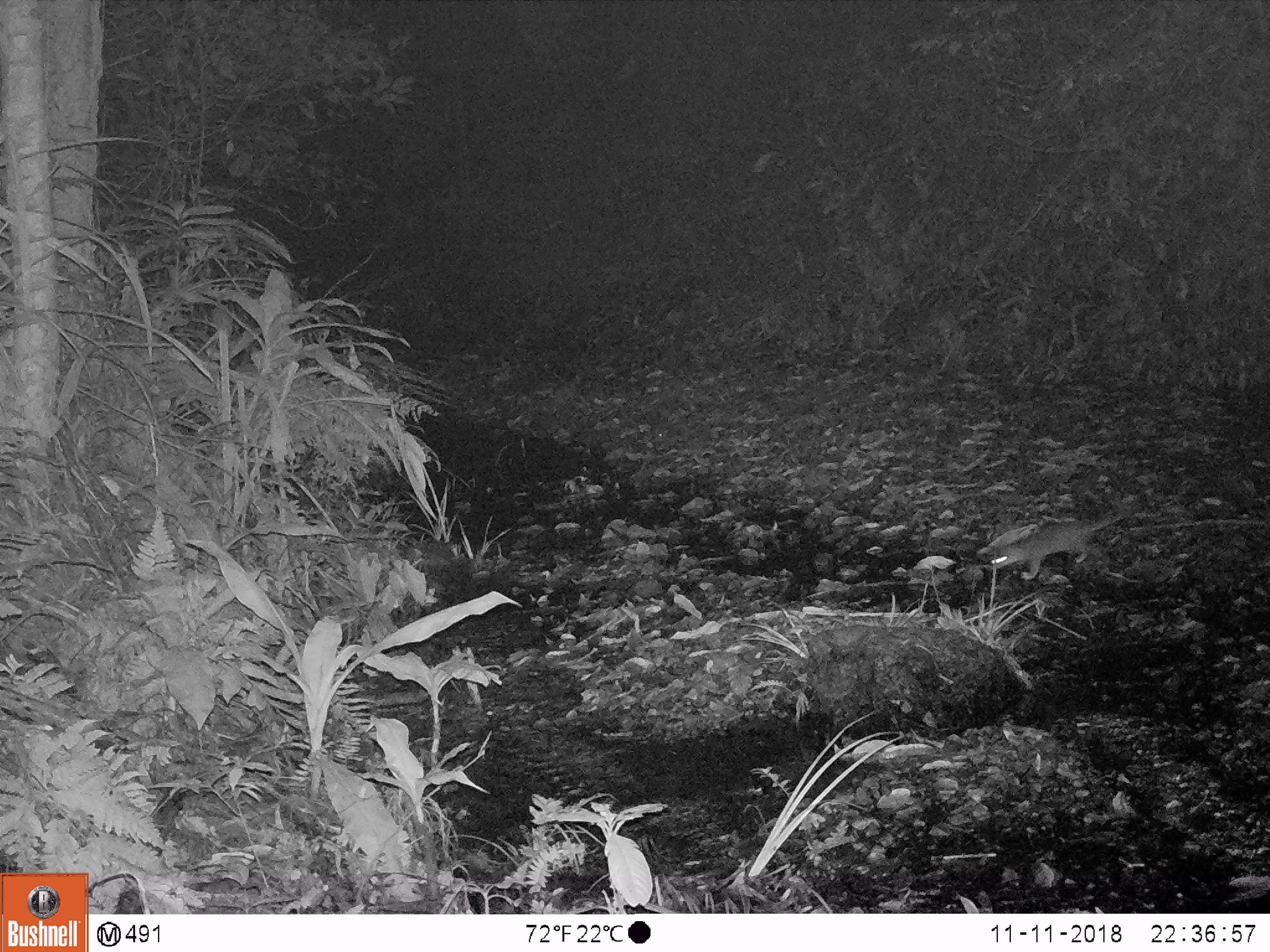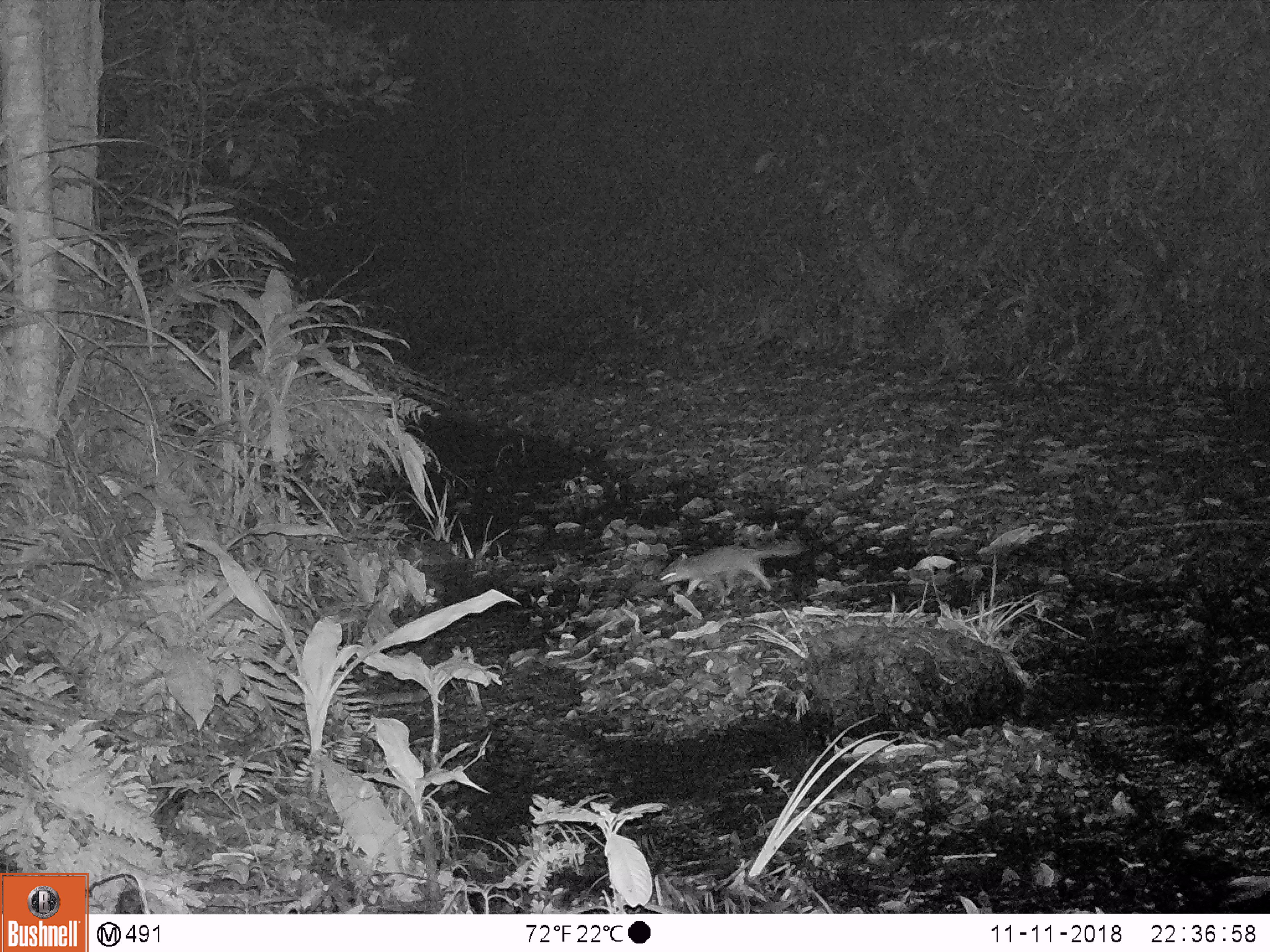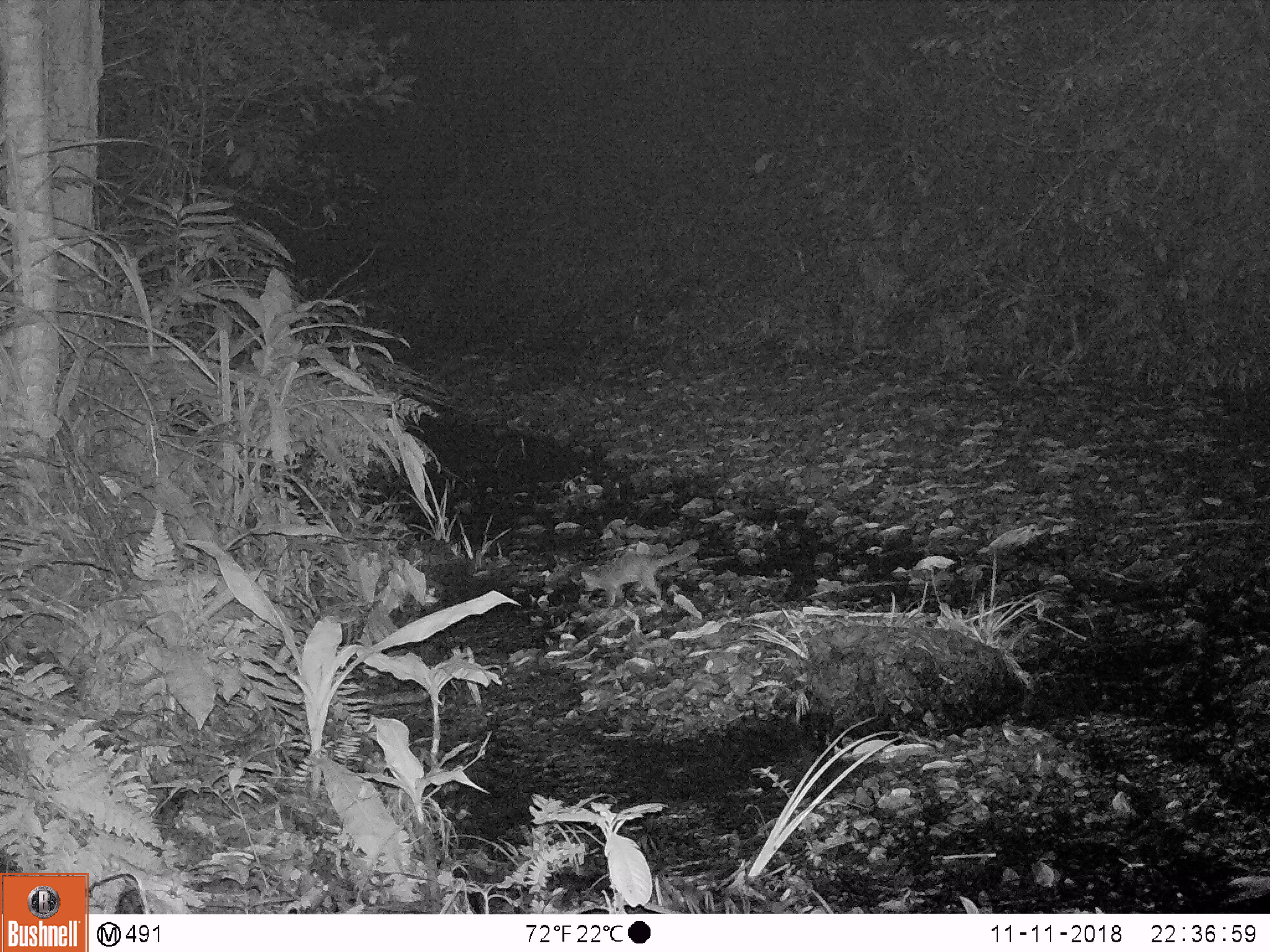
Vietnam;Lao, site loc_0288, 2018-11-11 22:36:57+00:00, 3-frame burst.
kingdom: Animalia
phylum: Chordata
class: Mammalia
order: Carnivora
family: Mustelidae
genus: Melogale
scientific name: Melogale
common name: ferret badger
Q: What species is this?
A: Ferret badger (Melogale).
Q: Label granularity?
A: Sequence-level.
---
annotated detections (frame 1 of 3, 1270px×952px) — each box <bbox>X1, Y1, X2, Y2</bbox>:
ferret badger: <bbox>991, 512, 1127, 579</bbox>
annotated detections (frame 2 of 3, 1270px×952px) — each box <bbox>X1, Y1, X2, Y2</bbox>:
ferret badger: <bbox>658, 537, 801, 597</bbox>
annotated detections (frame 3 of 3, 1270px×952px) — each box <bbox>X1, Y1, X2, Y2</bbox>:
ferret badger: <bbox>580, 538, 700, 607</bbox>